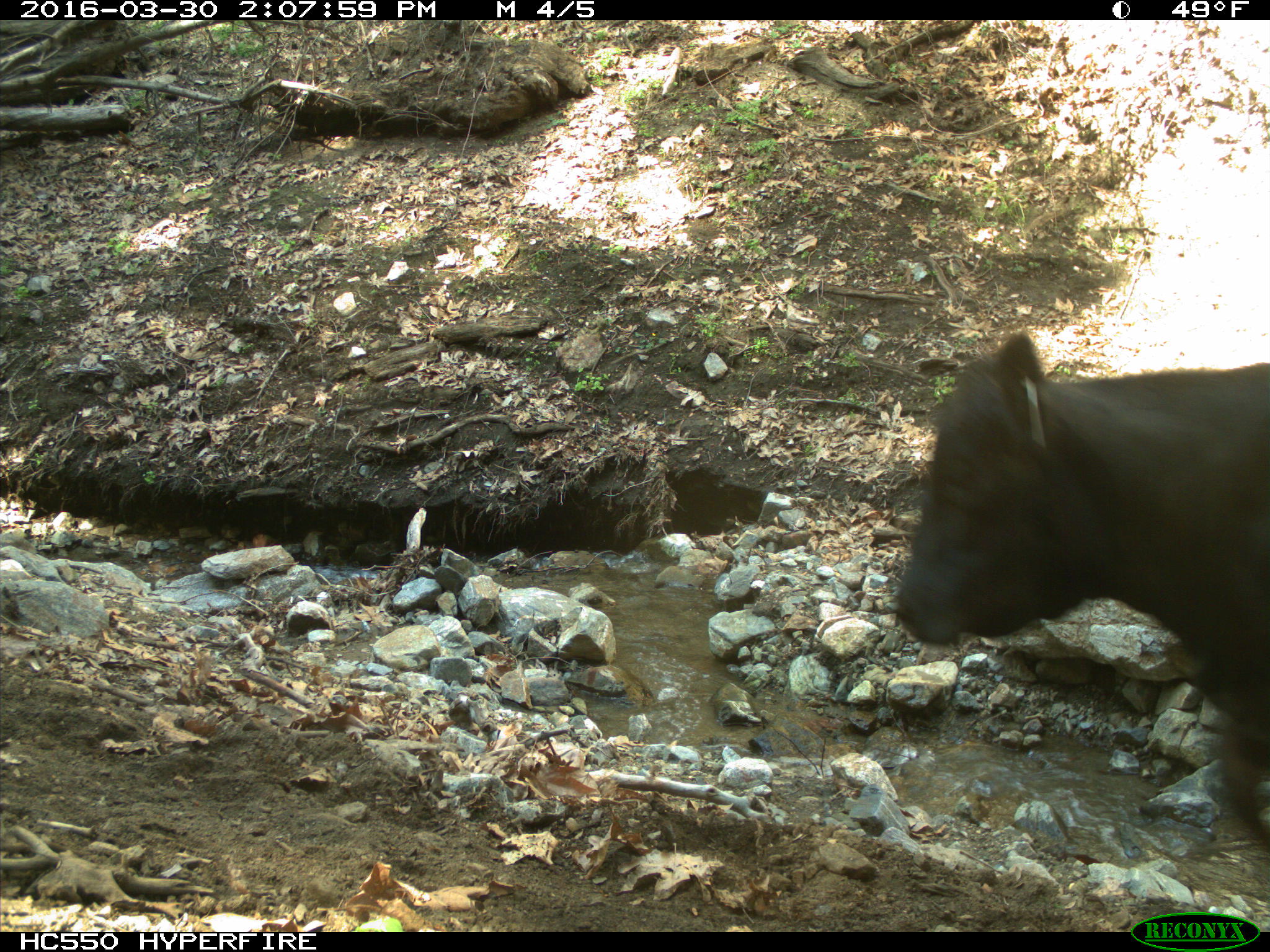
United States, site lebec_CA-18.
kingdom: Animalia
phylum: Chordata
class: Mammalia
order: Artiodactyla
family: Bovidae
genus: Bos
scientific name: Bos taurus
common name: domestic cow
Bos taurus (domestic cow).